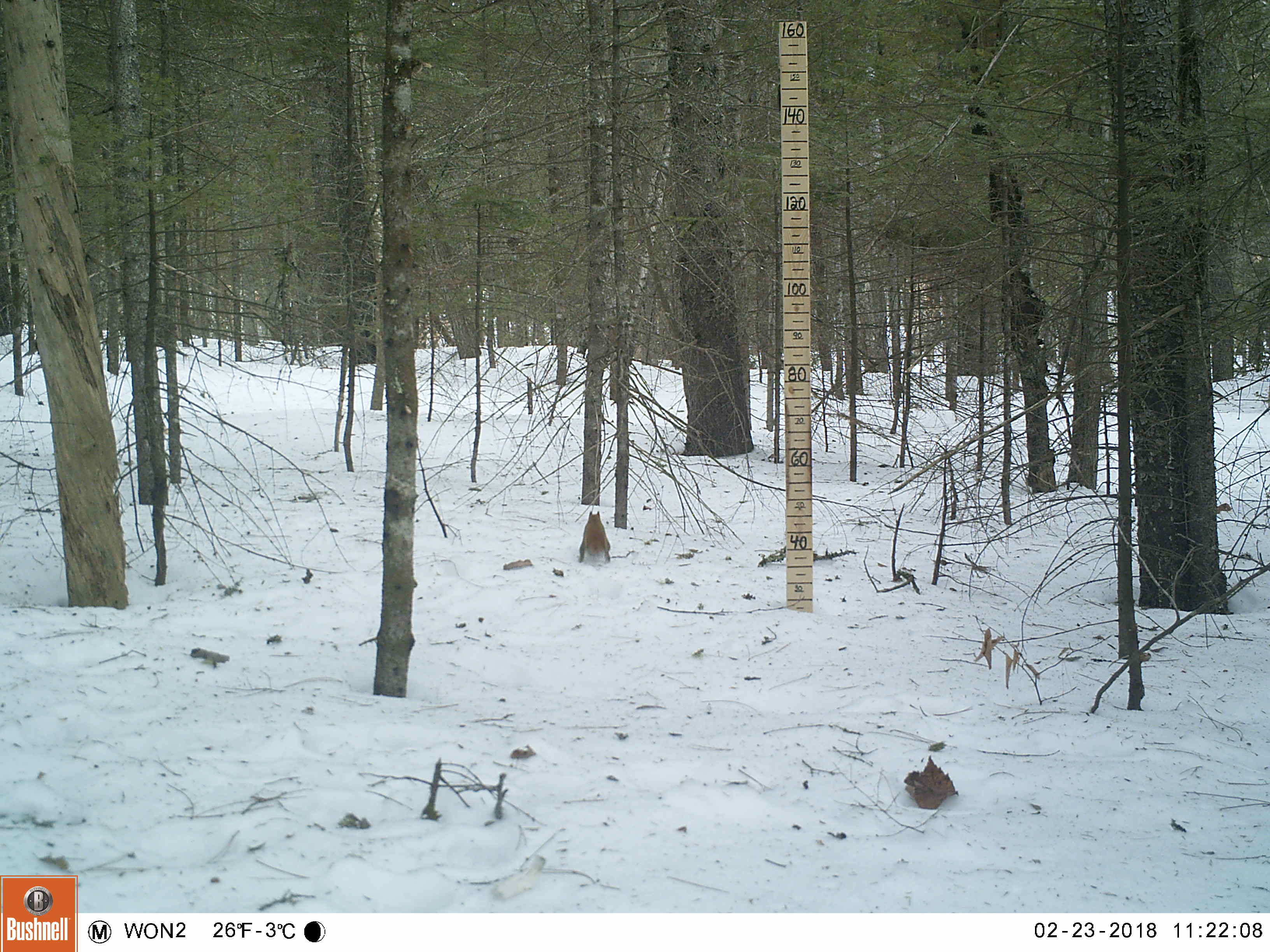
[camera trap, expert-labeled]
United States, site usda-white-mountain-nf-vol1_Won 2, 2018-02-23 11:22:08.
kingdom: Animalia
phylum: Chordata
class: Mammalia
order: Rodentia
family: Sciuridae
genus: Tamiasciurus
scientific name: Tamiasciurus hudsonicus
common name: red squirrel